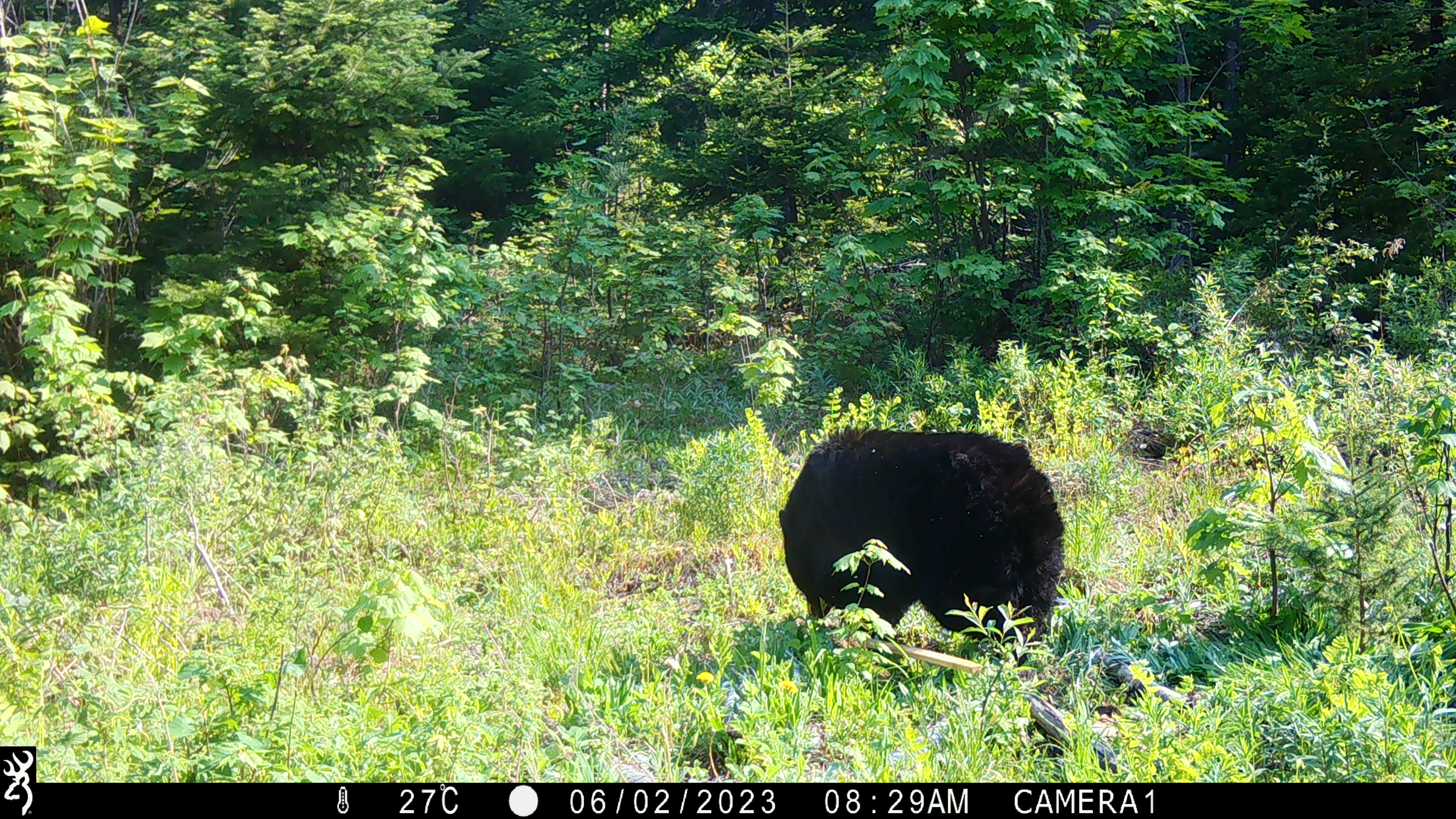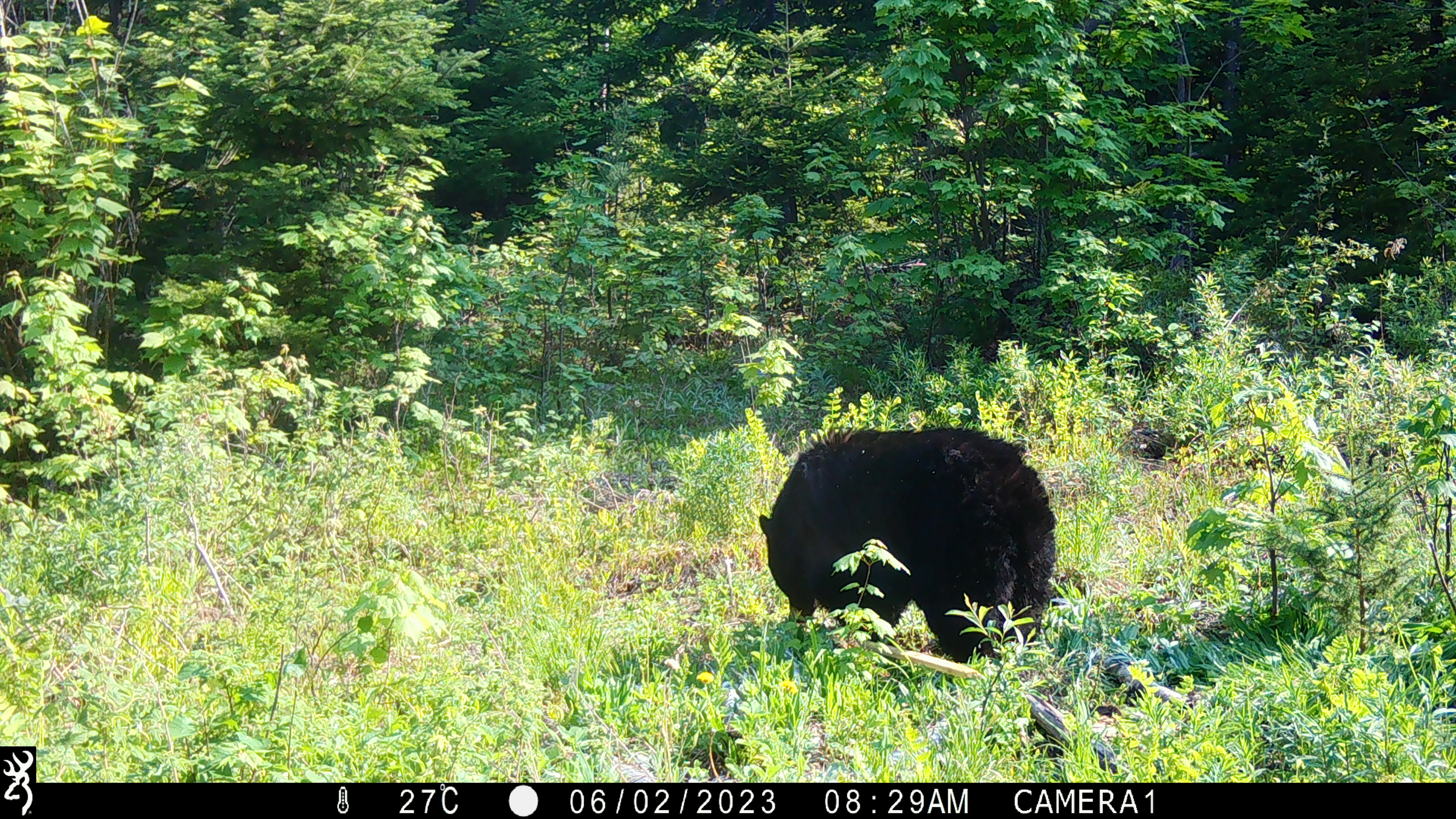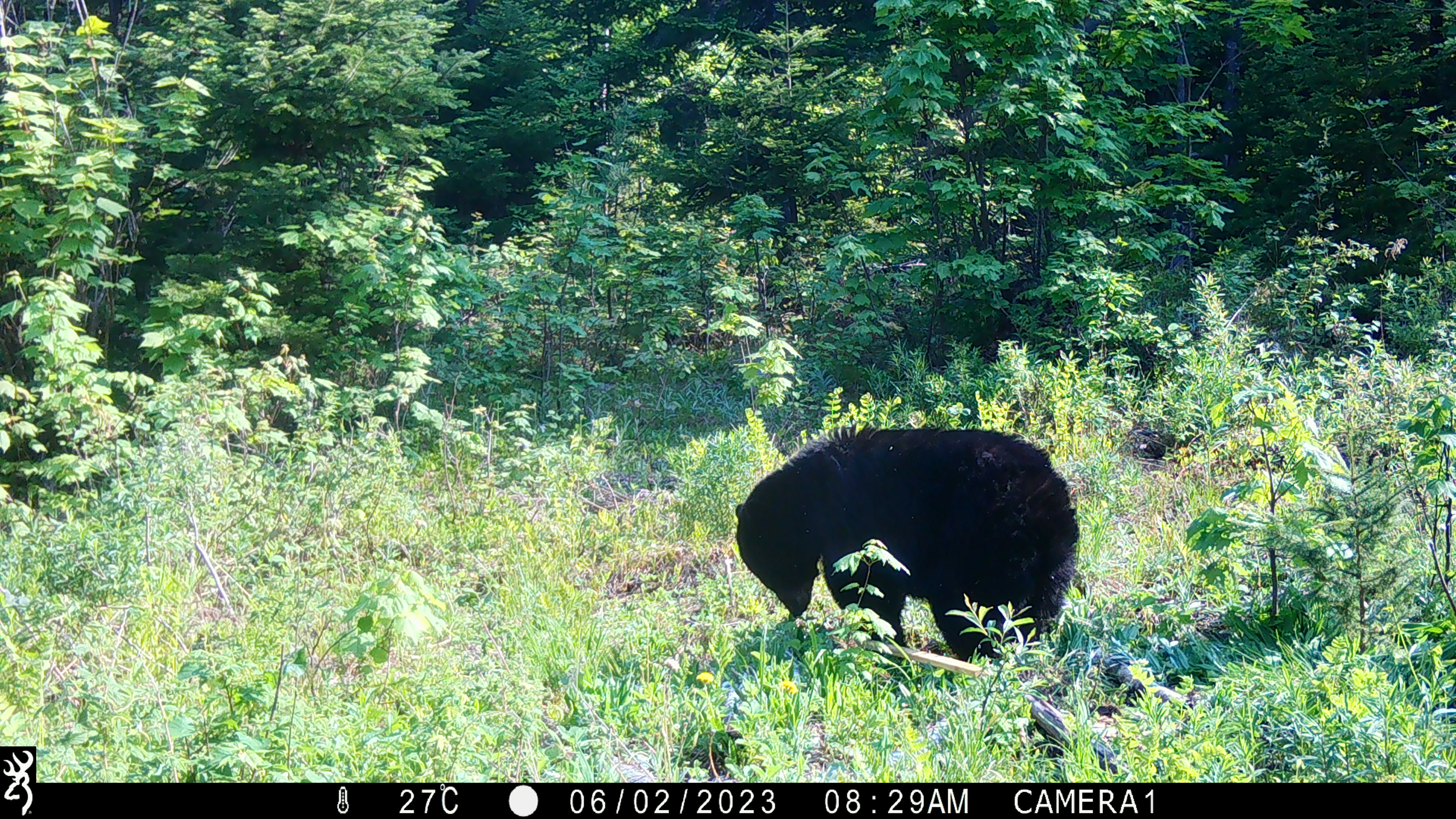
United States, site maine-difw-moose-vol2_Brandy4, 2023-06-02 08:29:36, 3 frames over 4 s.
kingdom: Animalia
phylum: Chordata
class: Mammalia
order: Carnivora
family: Ursidae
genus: Ursus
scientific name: Ursus americanus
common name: black bear